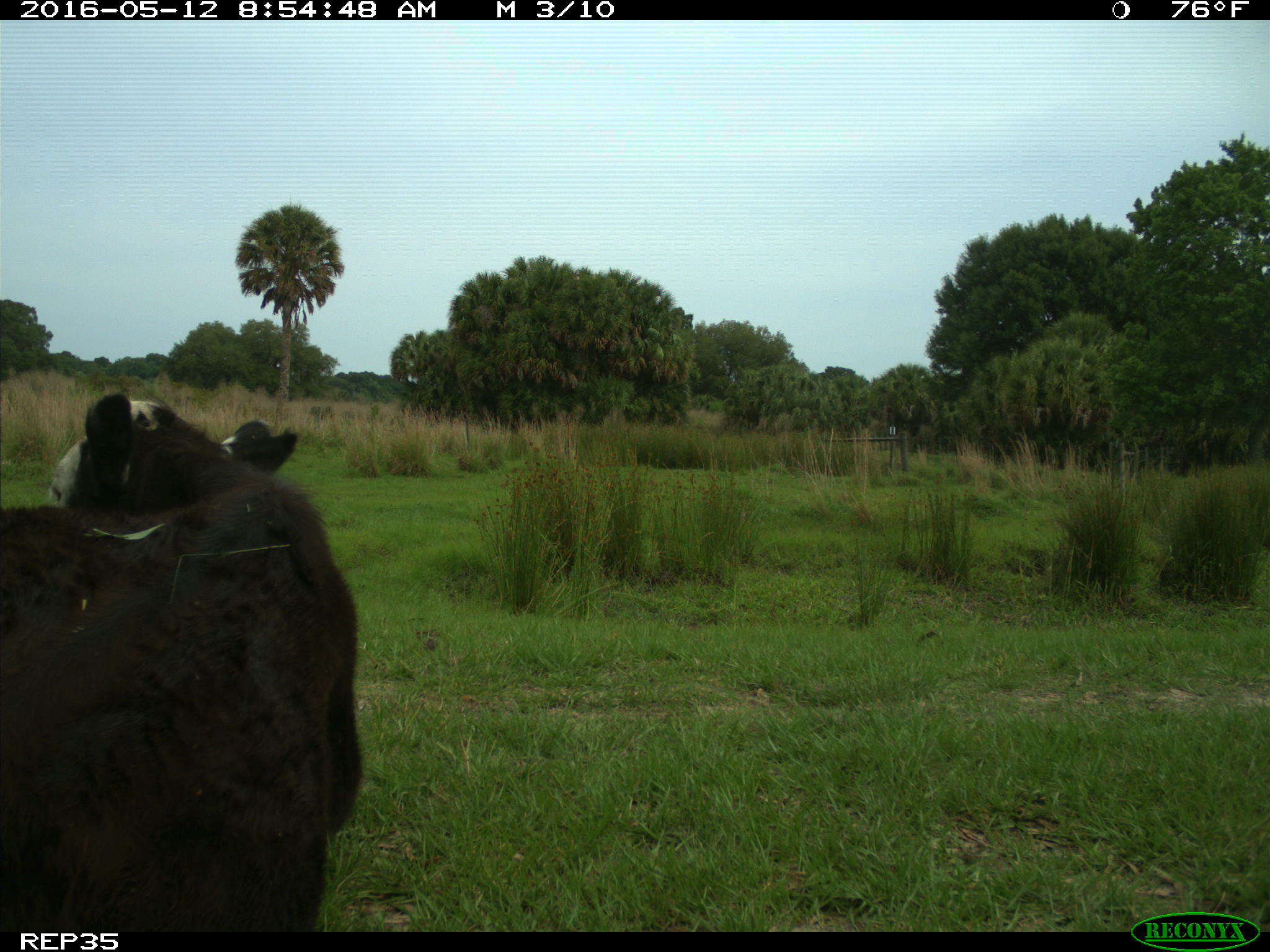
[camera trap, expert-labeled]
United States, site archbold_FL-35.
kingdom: Animalia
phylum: Chordata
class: Mammalia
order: Artiodactyla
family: Bovidae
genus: Bos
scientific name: Bos taurus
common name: domestic cow